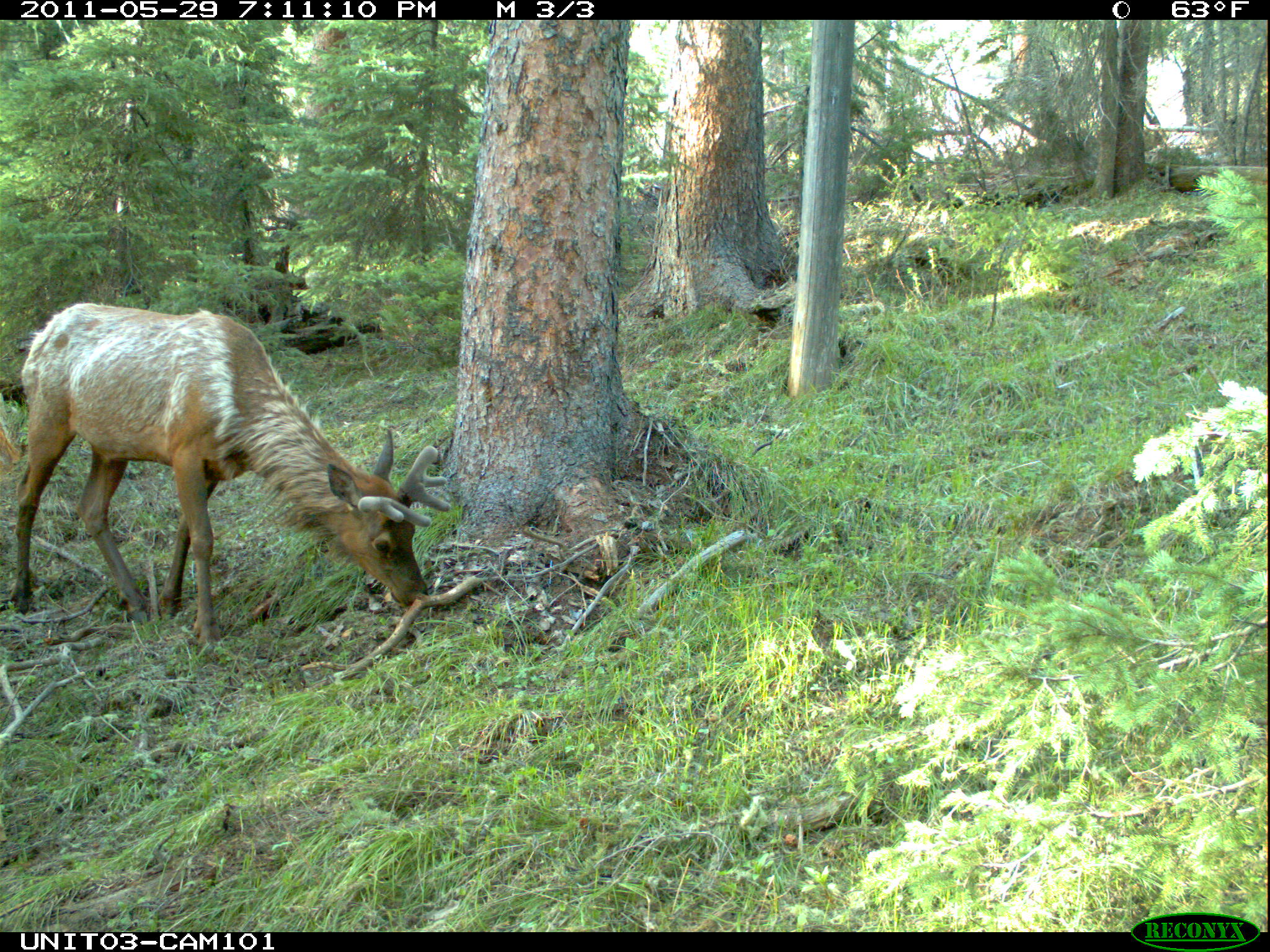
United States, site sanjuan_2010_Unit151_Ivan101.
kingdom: Animalia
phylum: Chordata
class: Mammalia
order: Artiodactyla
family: Cervidae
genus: Cervus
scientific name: Cervus elaphus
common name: red deer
Cervus elaphus (red deer).